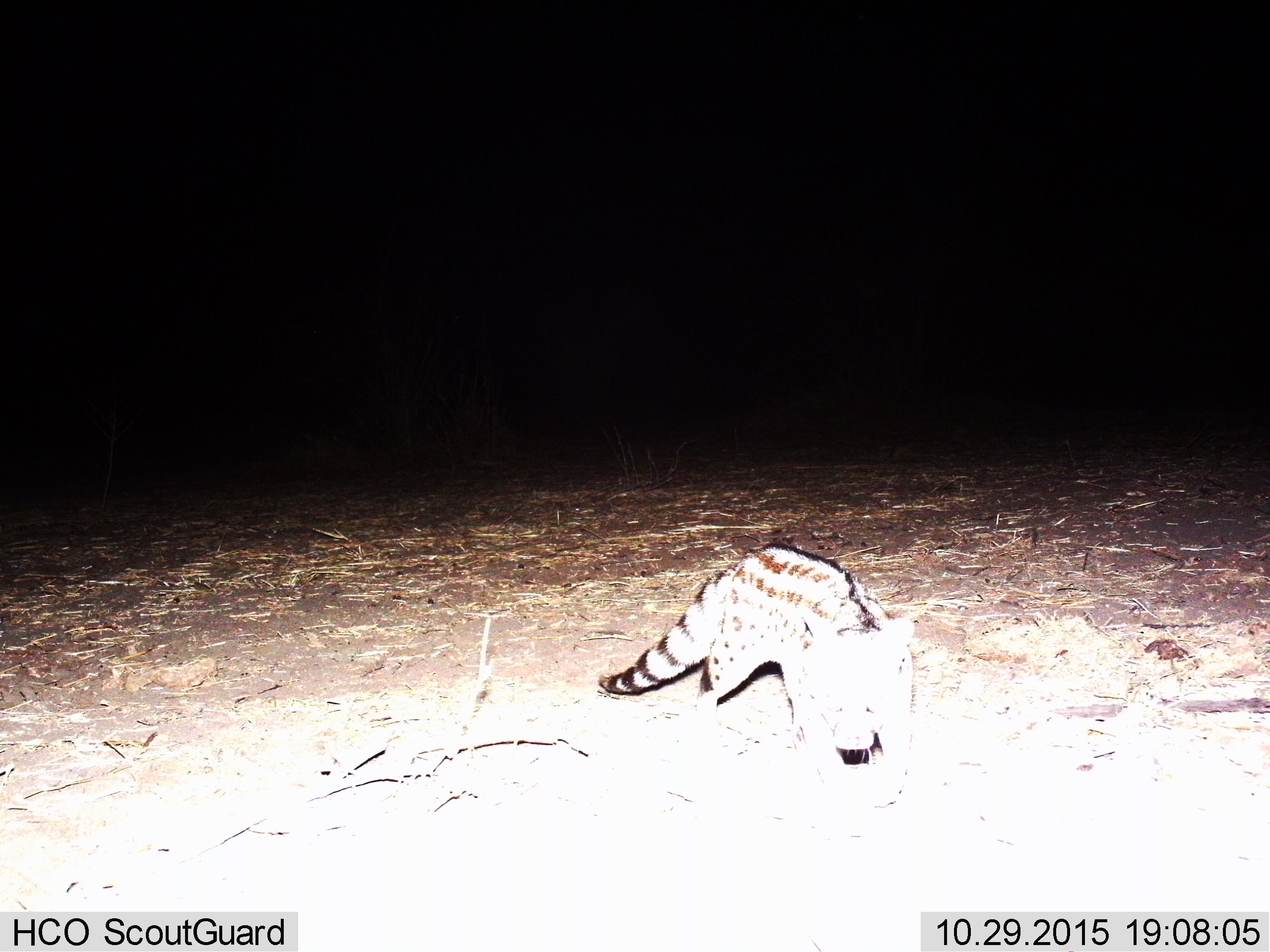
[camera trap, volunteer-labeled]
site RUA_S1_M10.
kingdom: Animalia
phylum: Chordata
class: Mammalia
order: Carnivora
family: Viverridae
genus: Genetta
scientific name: Genetta genetta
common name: small-spotted genet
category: genetcommonsmallspotted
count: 1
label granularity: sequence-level